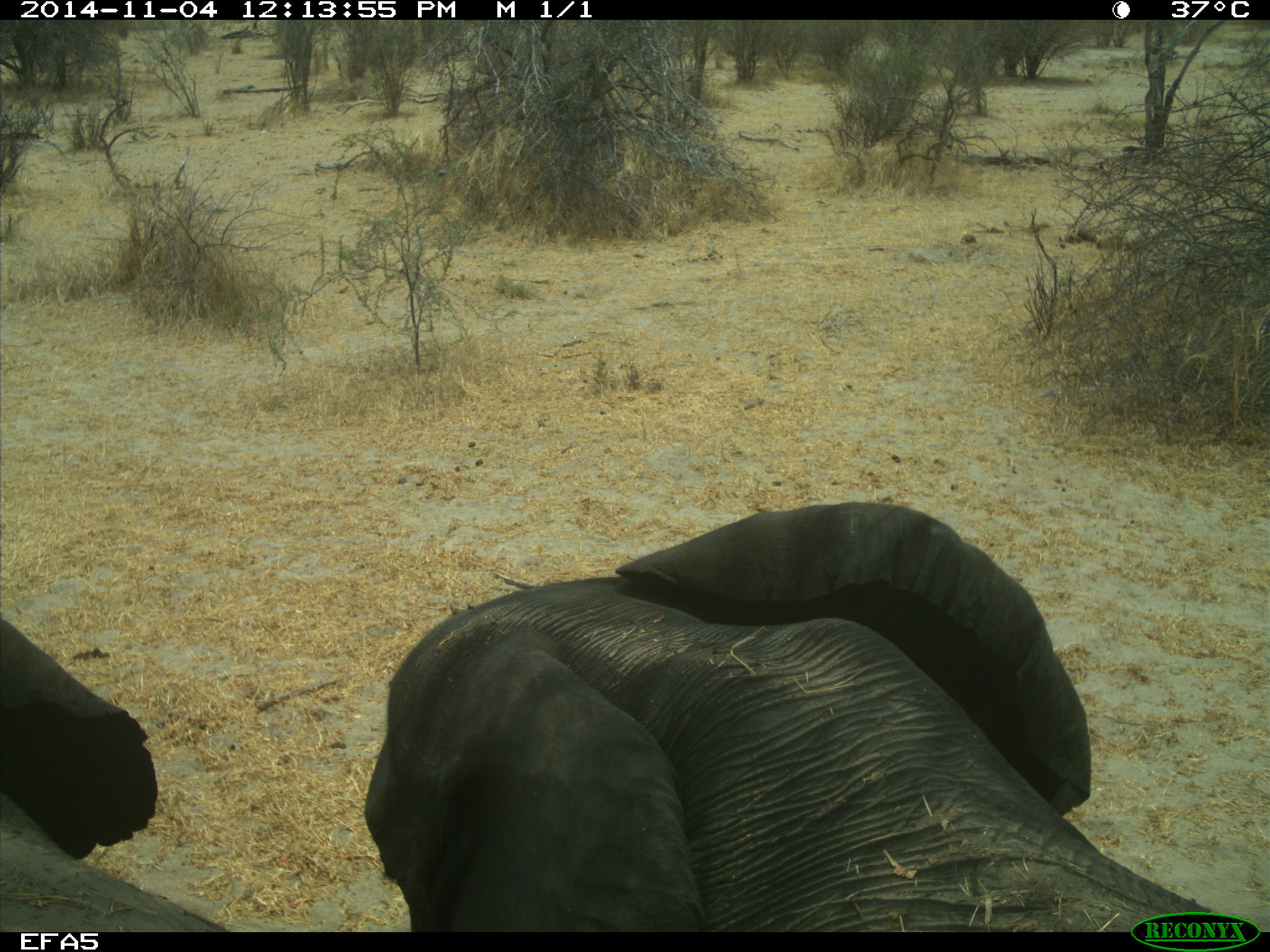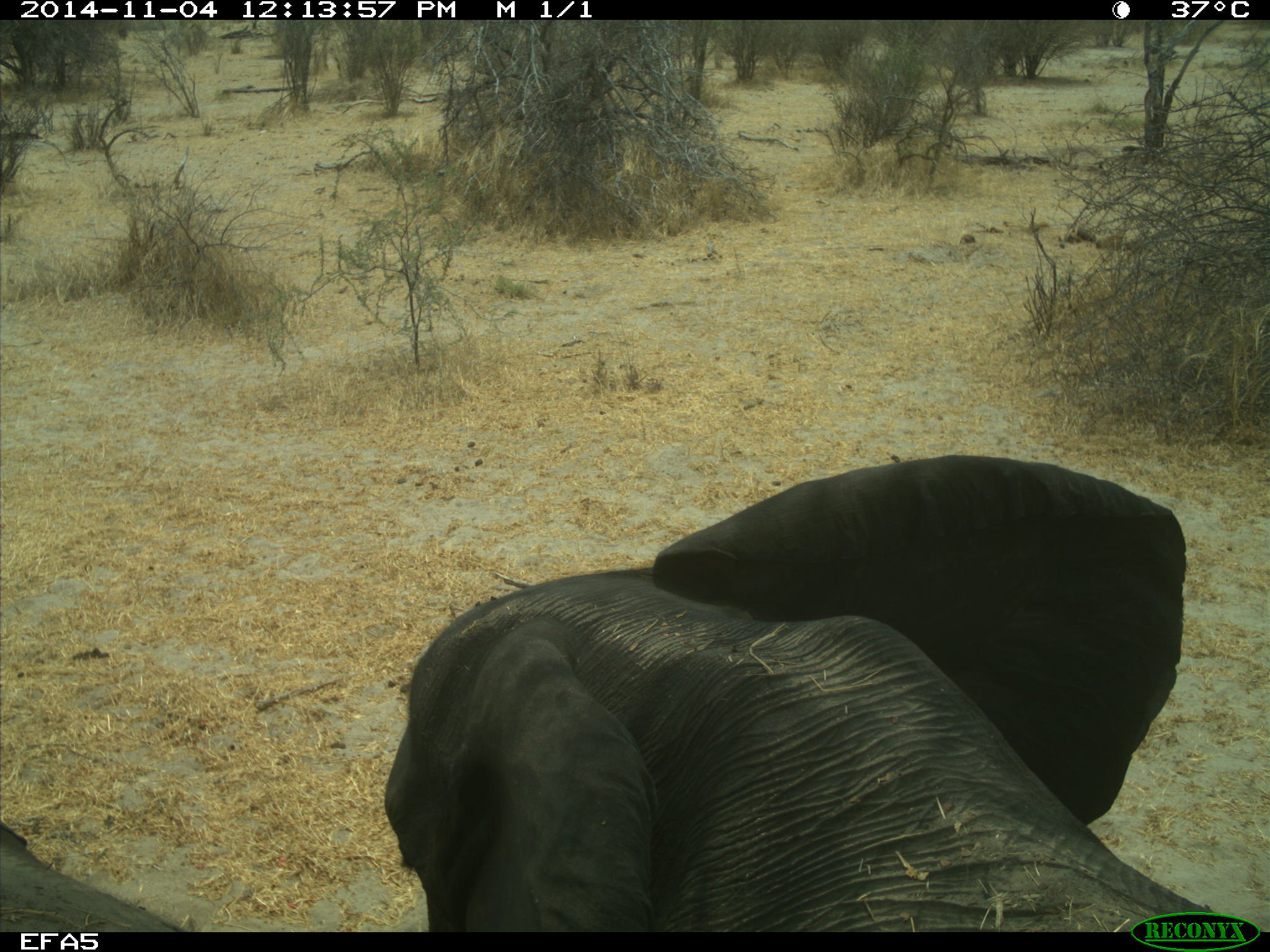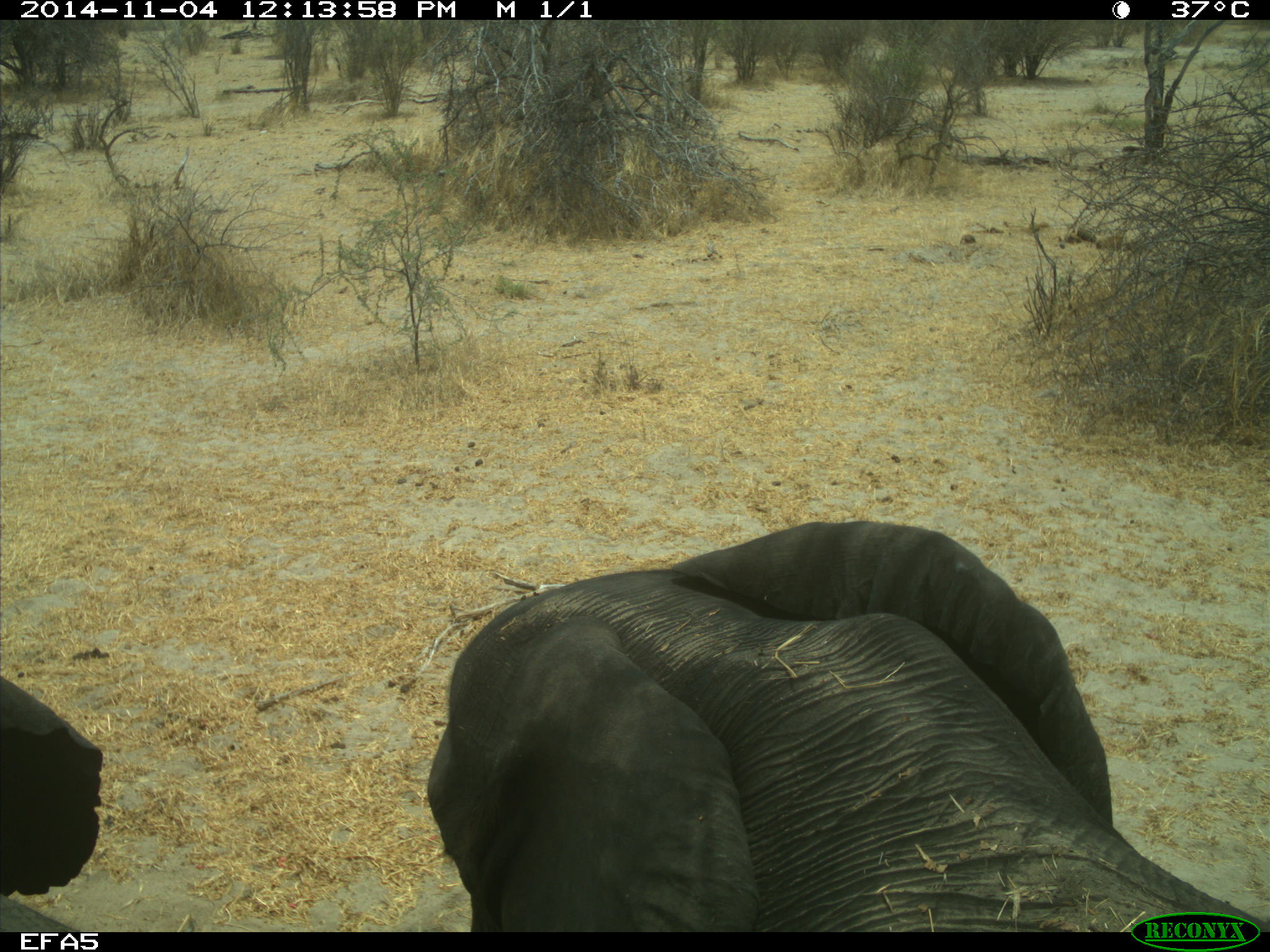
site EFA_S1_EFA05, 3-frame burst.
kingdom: Animalia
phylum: Chordata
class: Mammalia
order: Proboscidea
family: Elephantidae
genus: Loxodonta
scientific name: Loxodonta africana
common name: african bush elephant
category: elephant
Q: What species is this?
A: Elephant (african bush elephant) (Loxodonta africana).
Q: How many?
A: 2.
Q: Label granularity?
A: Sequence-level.